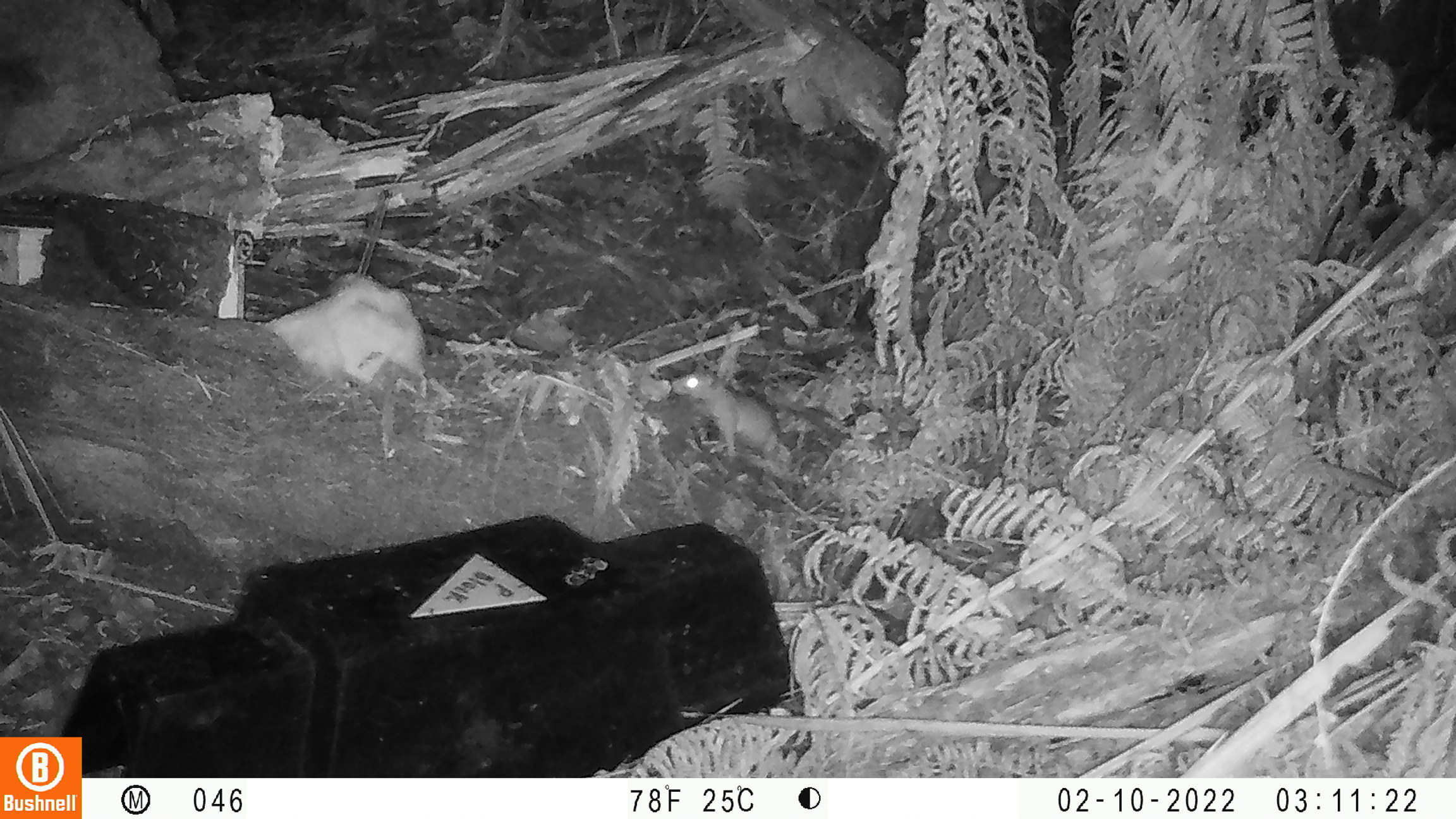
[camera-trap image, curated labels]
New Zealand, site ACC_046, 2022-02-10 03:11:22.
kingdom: Animalia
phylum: Chordata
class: Mammalia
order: Rodentia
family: Muridae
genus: Rattus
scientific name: Rattus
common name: rat